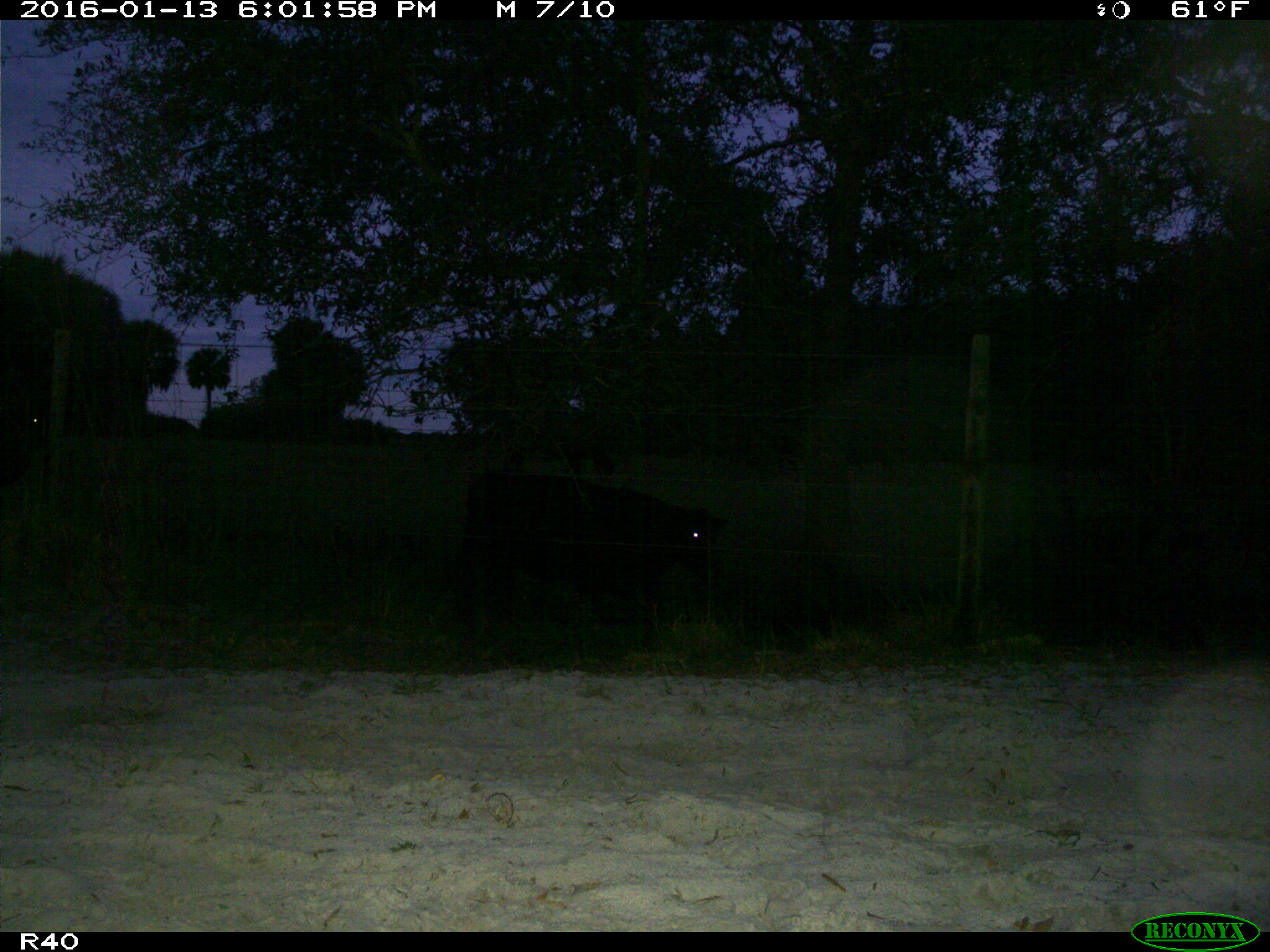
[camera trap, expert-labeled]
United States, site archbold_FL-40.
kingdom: Animalia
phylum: Chordata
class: Mammalia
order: Artiodactyla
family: Bovidae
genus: Bos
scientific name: Bos taurus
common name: domestic cow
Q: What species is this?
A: Bos taurus (domestic cow).